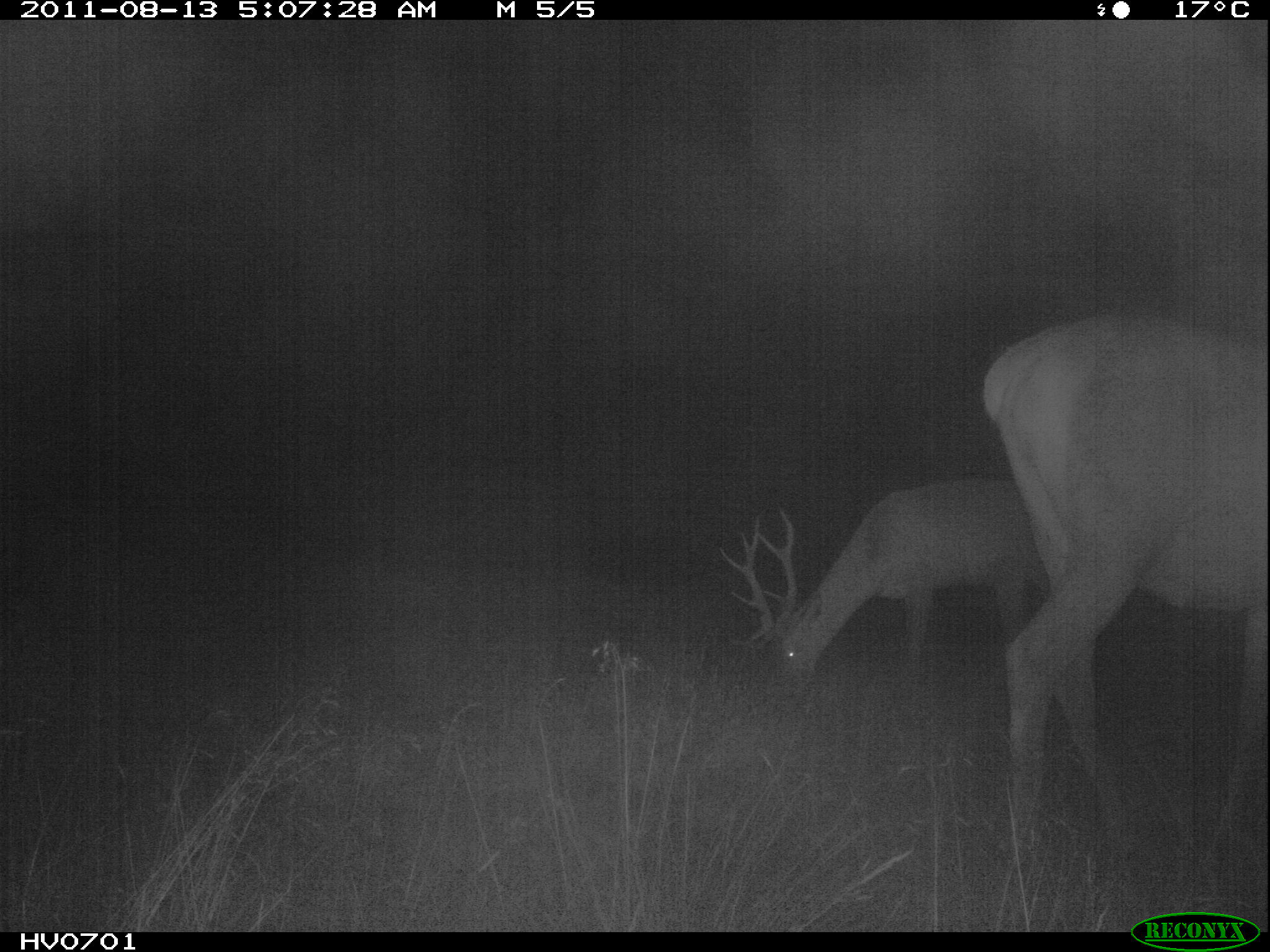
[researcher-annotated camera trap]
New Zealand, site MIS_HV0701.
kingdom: Animalia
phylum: Chordata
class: Mammalia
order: Artiodactyla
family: Cervidae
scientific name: Cervidae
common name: deer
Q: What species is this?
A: Deer (Cervidae).